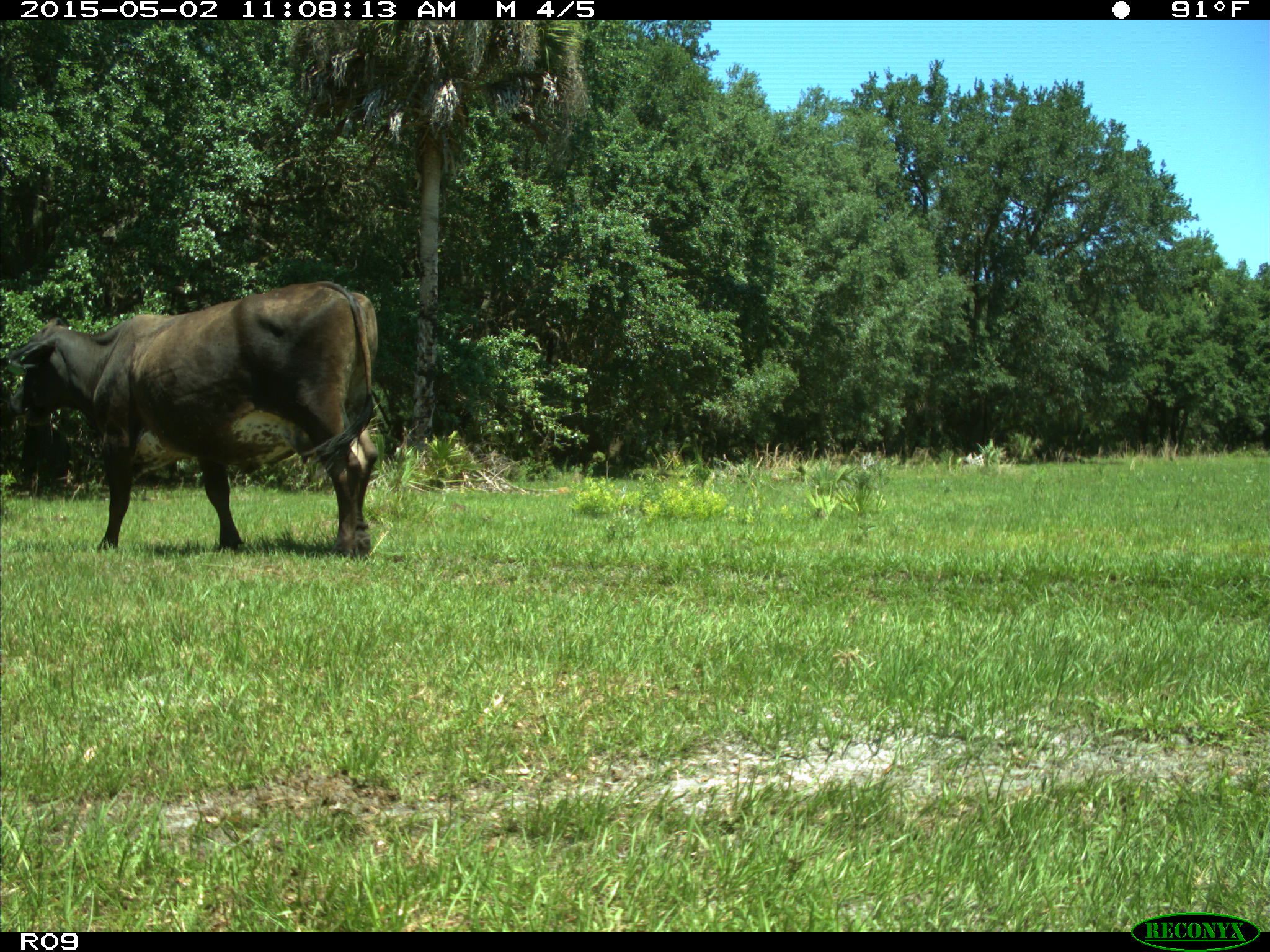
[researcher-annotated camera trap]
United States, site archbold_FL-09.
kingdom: Animalia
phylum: Chordata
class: Mammalia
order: Artiodactyla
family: Bovidae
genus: Bos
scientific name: Bos taurus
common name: domestic cow